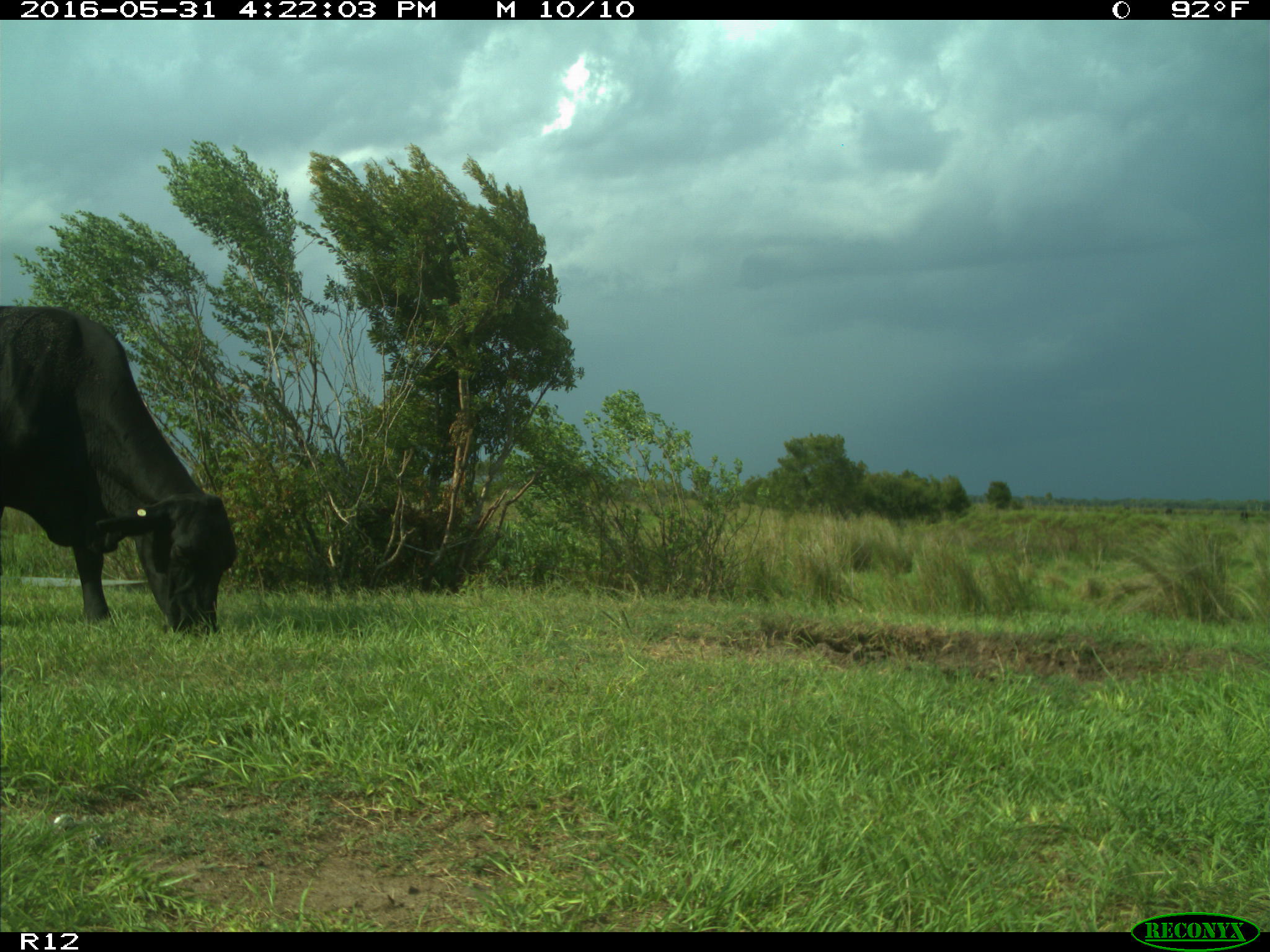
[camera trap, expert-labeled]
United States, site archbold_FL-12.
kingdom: Animalia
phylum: Chordata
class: Mammalia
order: Artiodactyla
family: Bovidae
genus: Bos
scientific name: Bos taurus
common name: domestic cow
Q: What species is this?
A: Bos taurus (domestic cow).